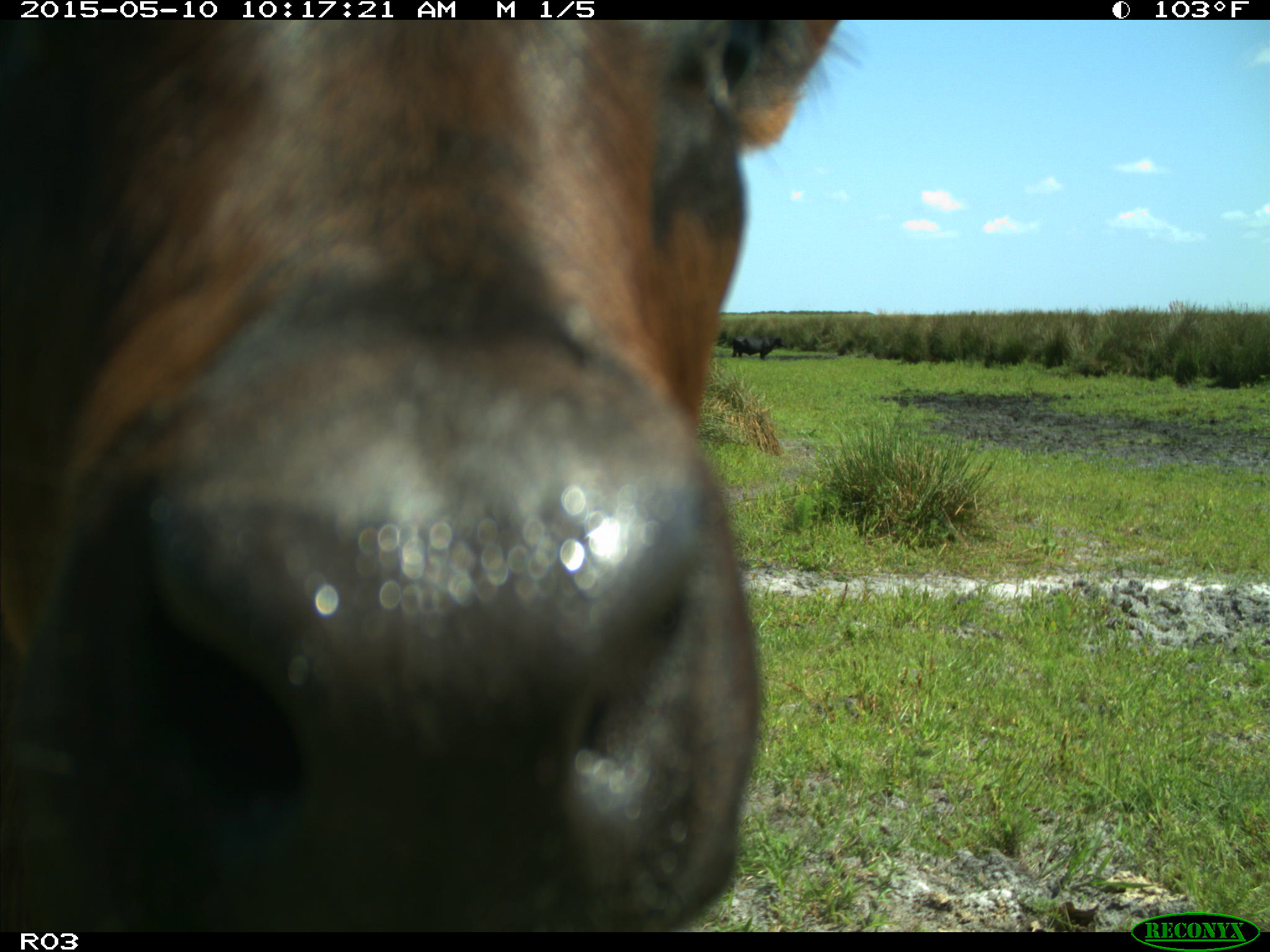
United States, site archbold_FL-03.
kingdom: Animalia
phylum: Chordata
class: Mammalia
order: Artiodactyla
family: Bovidae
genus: Bos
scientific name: Bos taurus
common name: domestic cow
Bos taurus (domestic cow).